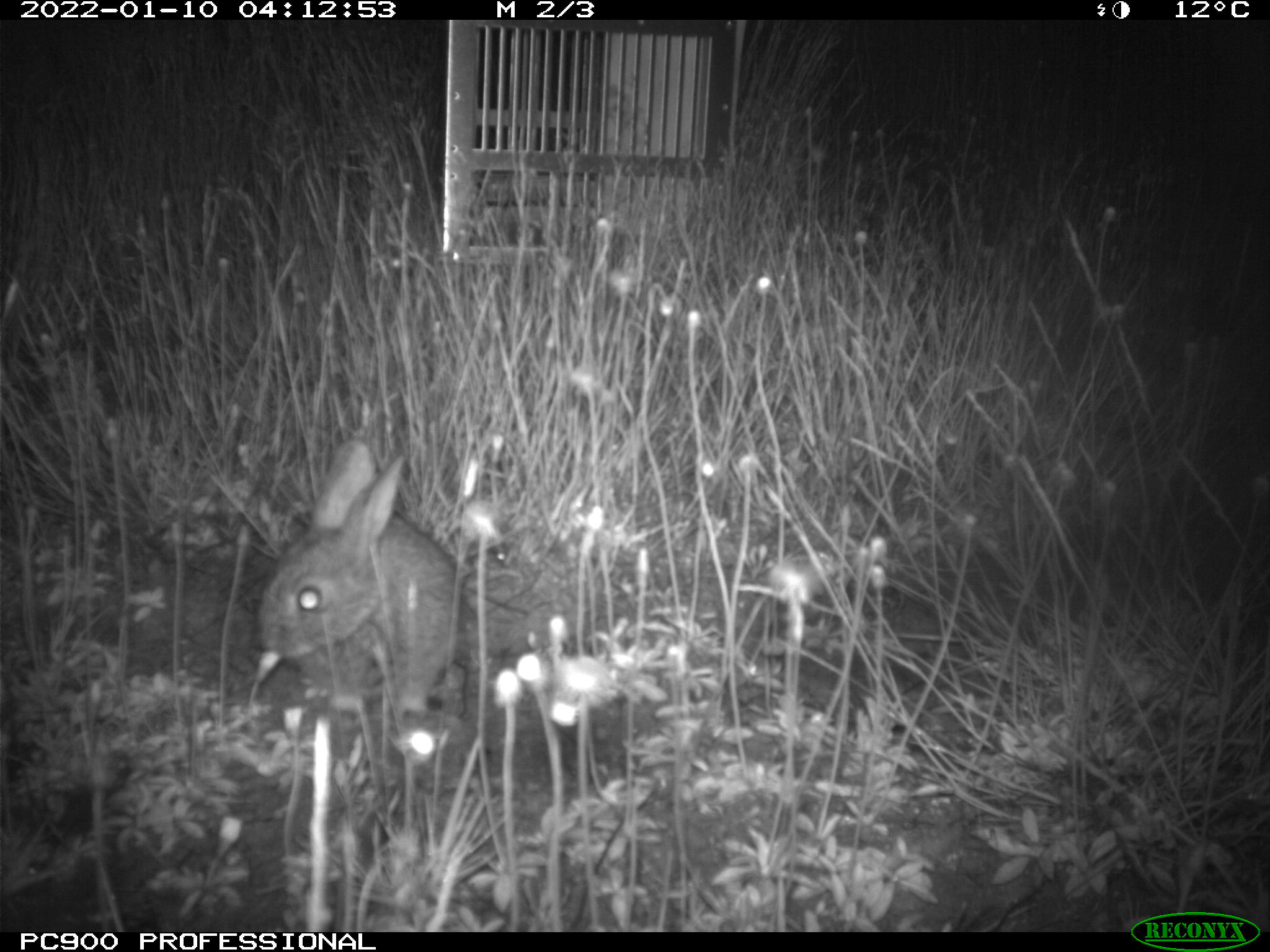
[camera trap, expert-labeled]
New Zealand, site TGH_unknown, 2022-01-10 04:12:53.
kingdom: Animalia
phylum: Chordata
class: Mammalia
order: Lagomorpha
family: Leporidae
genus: Oryctolagus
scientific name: Oryctolagus cuniculus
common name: european rabbit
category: rabbit